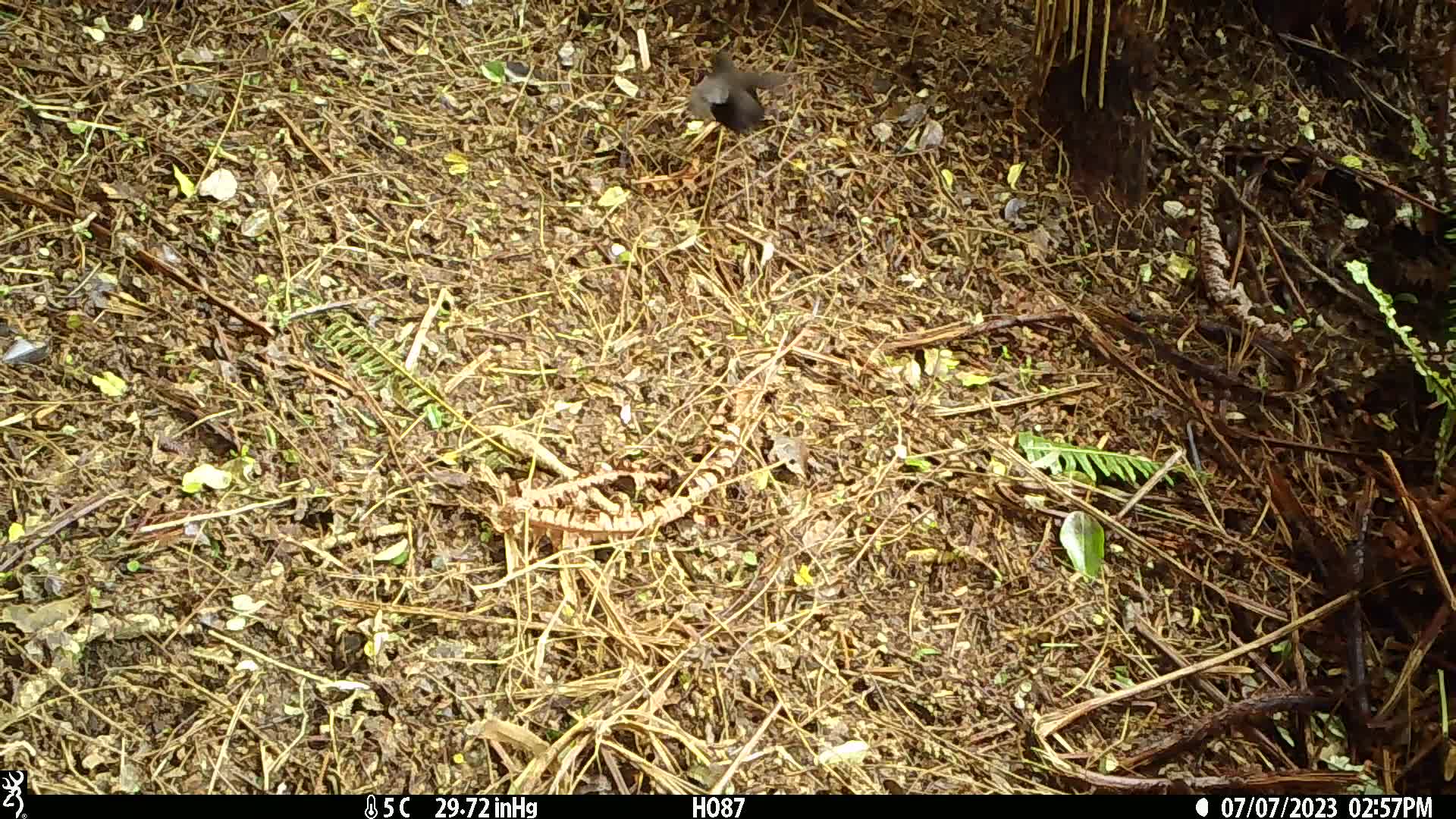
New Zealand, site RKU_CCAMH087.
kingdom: Animalia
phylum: Chordata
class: Aves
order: Passeriformes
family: Turdidae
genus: Turdus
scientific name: Turdus merula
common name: eurasian blackbird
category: blackbird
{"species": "blackbird (eurasian blackbird) (Turdus merula)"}